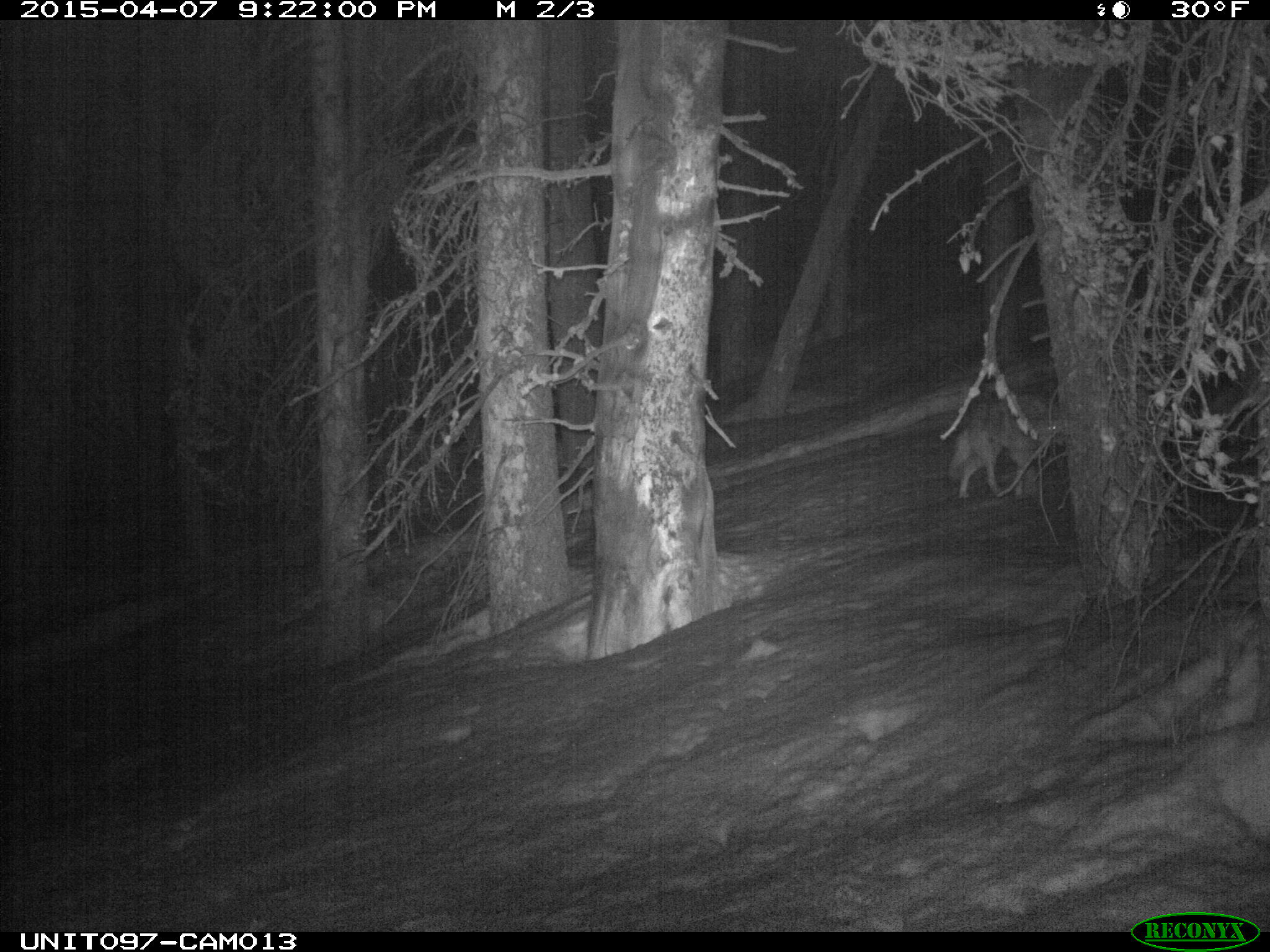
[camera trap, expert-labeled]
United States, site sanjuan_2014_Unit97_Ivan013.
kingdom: Animalia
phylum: Chordata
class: Mammalia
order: Carnivora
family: Canidae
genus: Canis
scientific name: Canis latrans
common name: coyote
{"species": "Canis latrans (coyote)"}